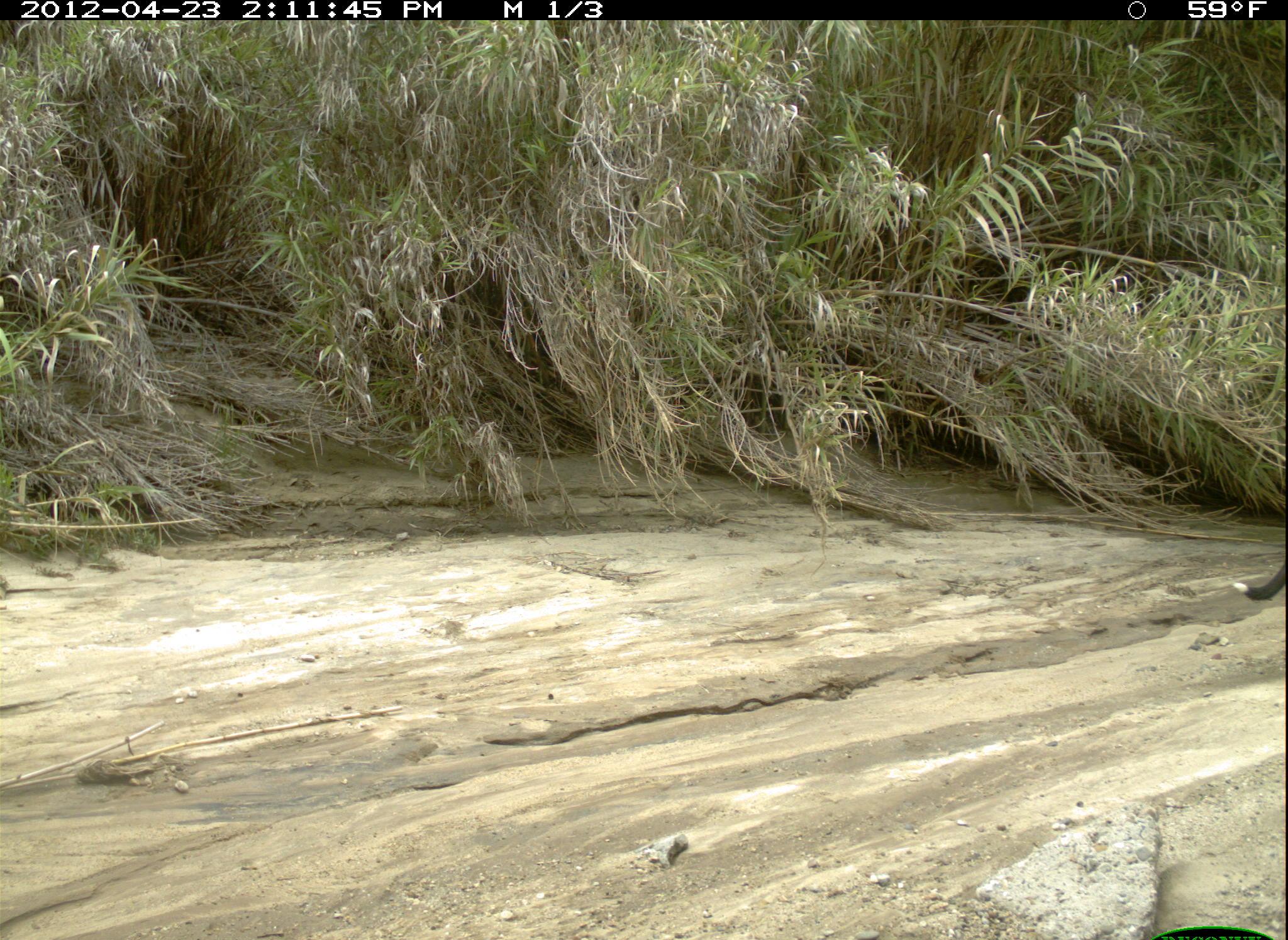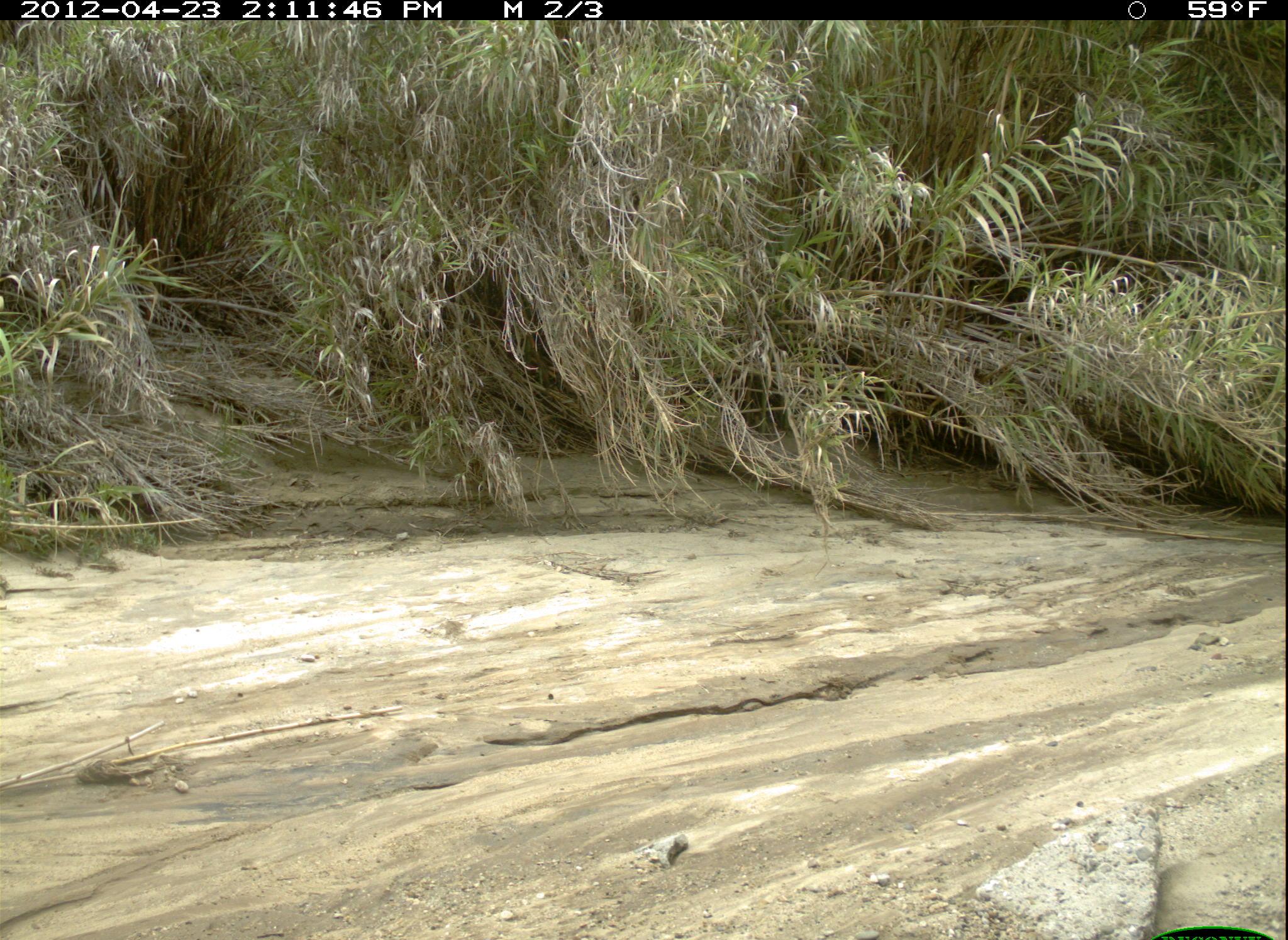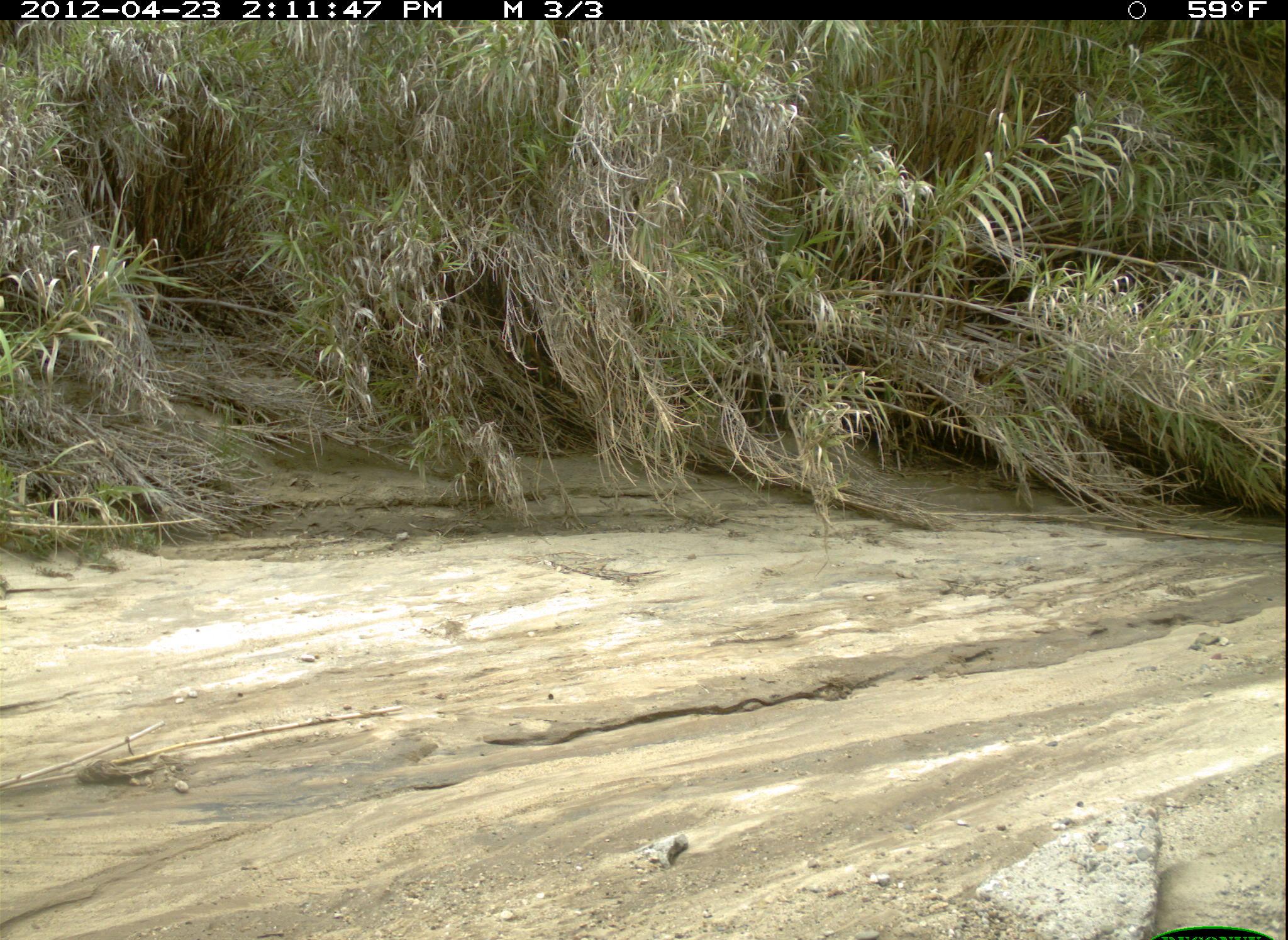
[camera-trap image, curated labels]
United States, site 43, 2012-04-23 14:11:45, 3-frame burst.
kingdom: Animalia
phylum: Chordata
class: Mammalia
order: Carnivora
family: Canidae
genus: Canis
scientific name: Canis familiaris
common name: domestic dog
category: dog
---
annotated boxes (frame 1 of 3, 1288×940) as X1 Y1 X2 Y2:
dog: 1222 538 1286 627